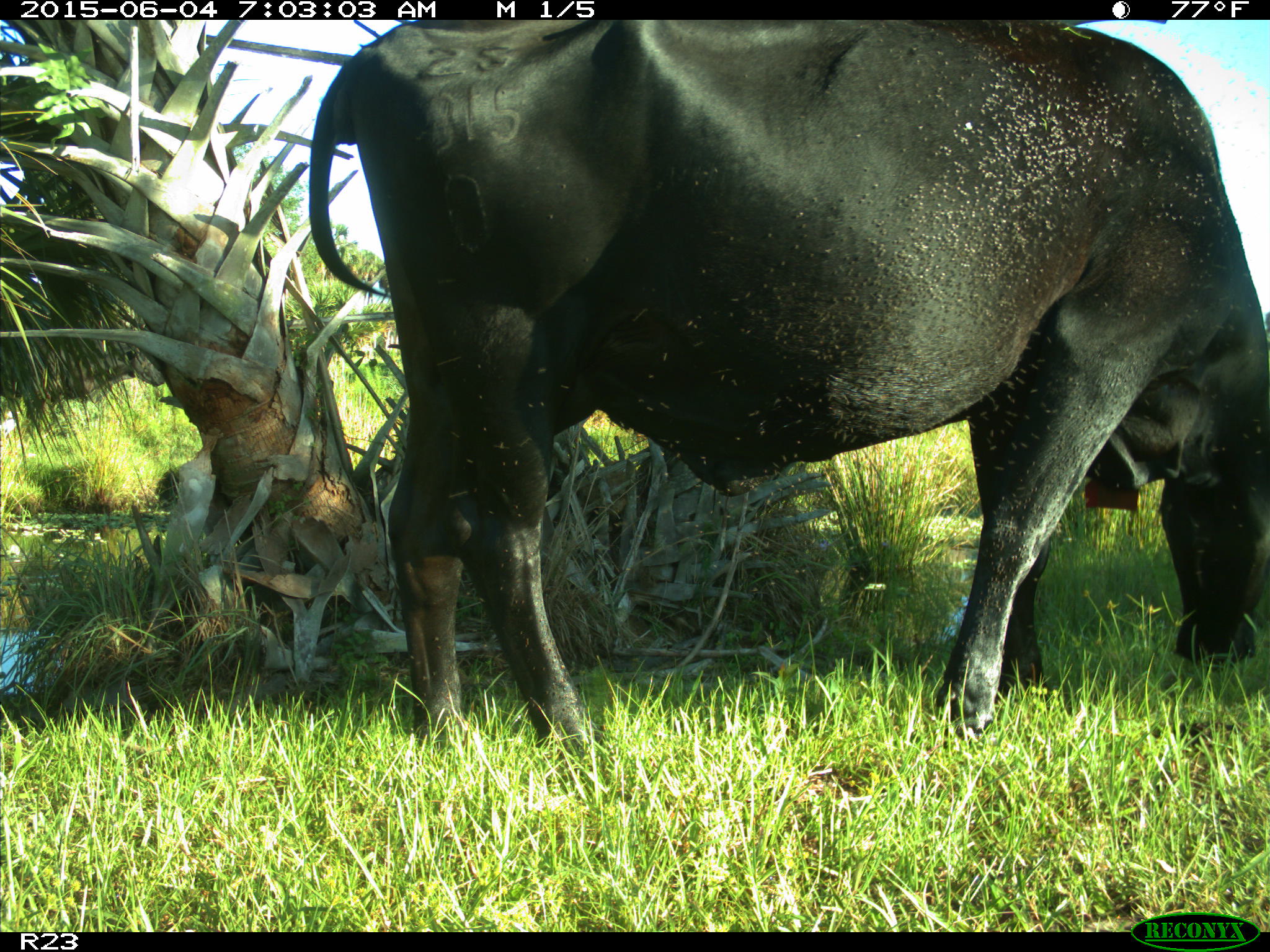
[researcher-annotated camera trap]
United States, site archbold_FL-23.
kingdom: Animalia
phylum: Chordata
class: Mammalia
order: Artiodactyla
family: Bovidae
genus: Bos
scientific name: Bos taurus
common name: domestic cow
Bos taurus (domestic cow).